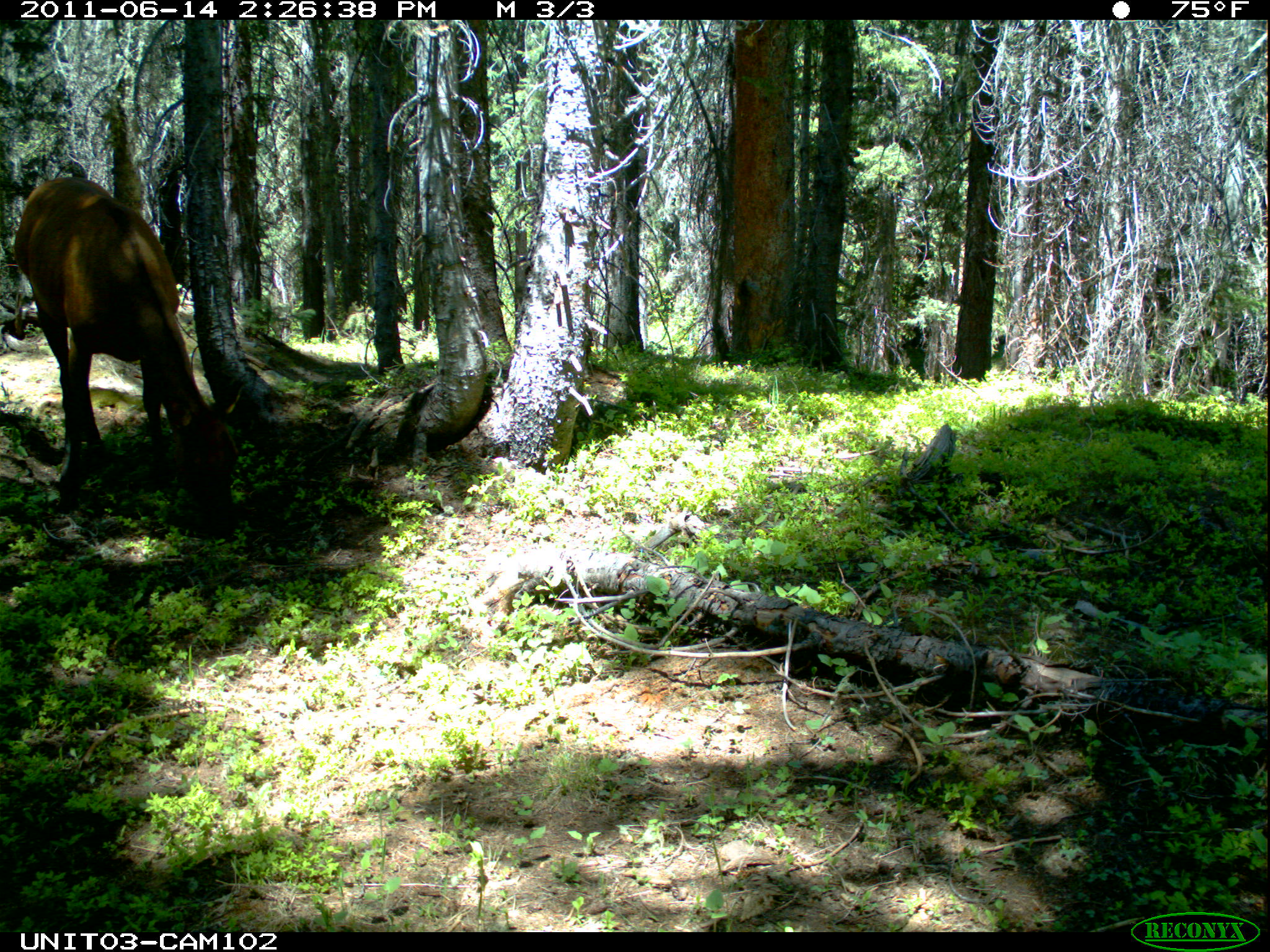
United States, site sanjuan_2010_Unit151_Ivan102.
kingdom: Animalia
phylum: Chordata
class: Mammalia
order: Artiodactyla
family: Cervidae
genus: Cervus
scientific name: Cervus elaphus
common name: red deer